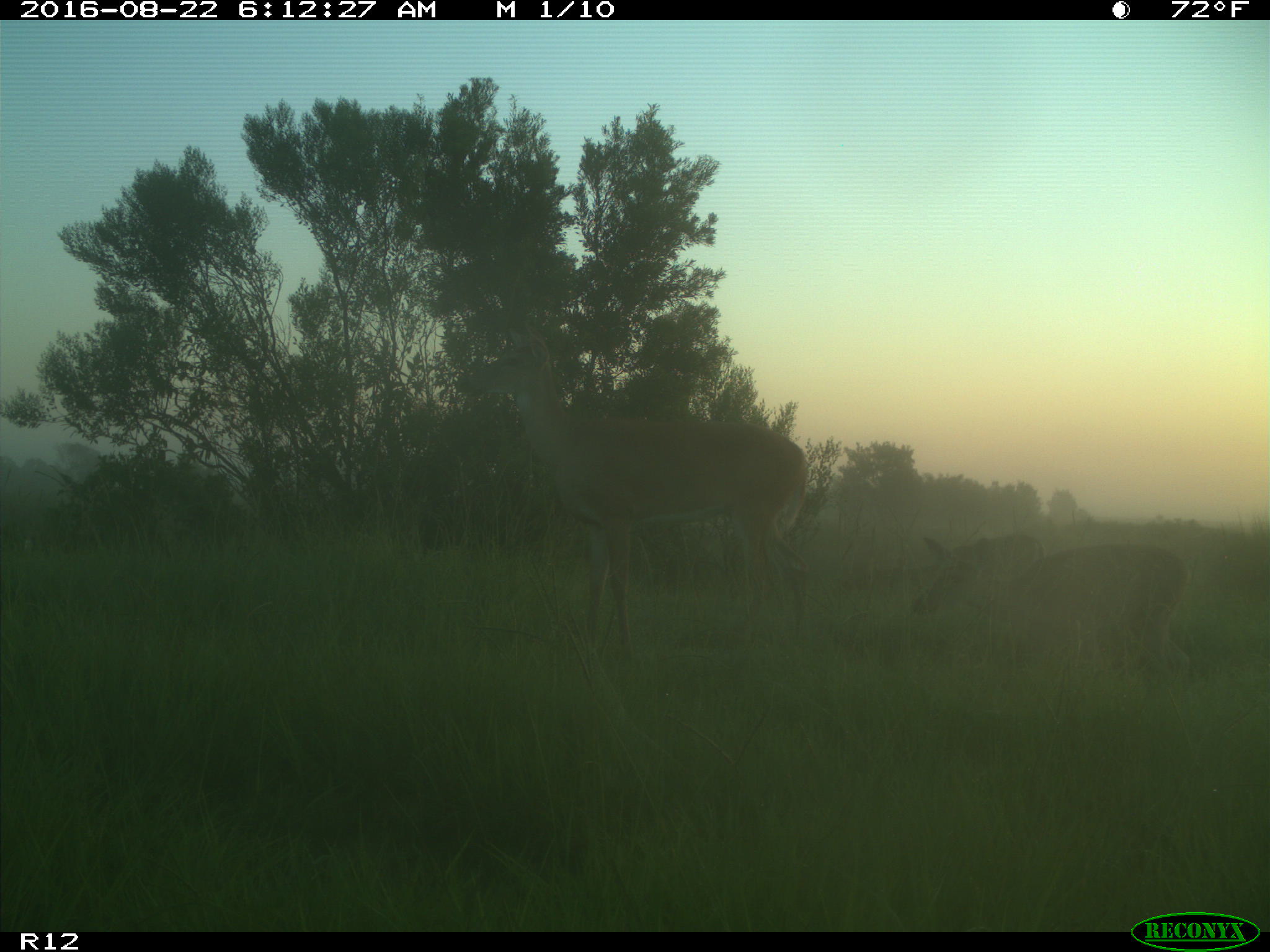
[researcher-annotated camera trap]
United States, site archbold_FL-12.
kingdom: Animalia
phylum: Chordata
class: Mammalia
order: Artiodactyla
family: Cervidae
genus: Odocoileus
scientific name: Odocoileus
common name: deer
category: unidentified deer